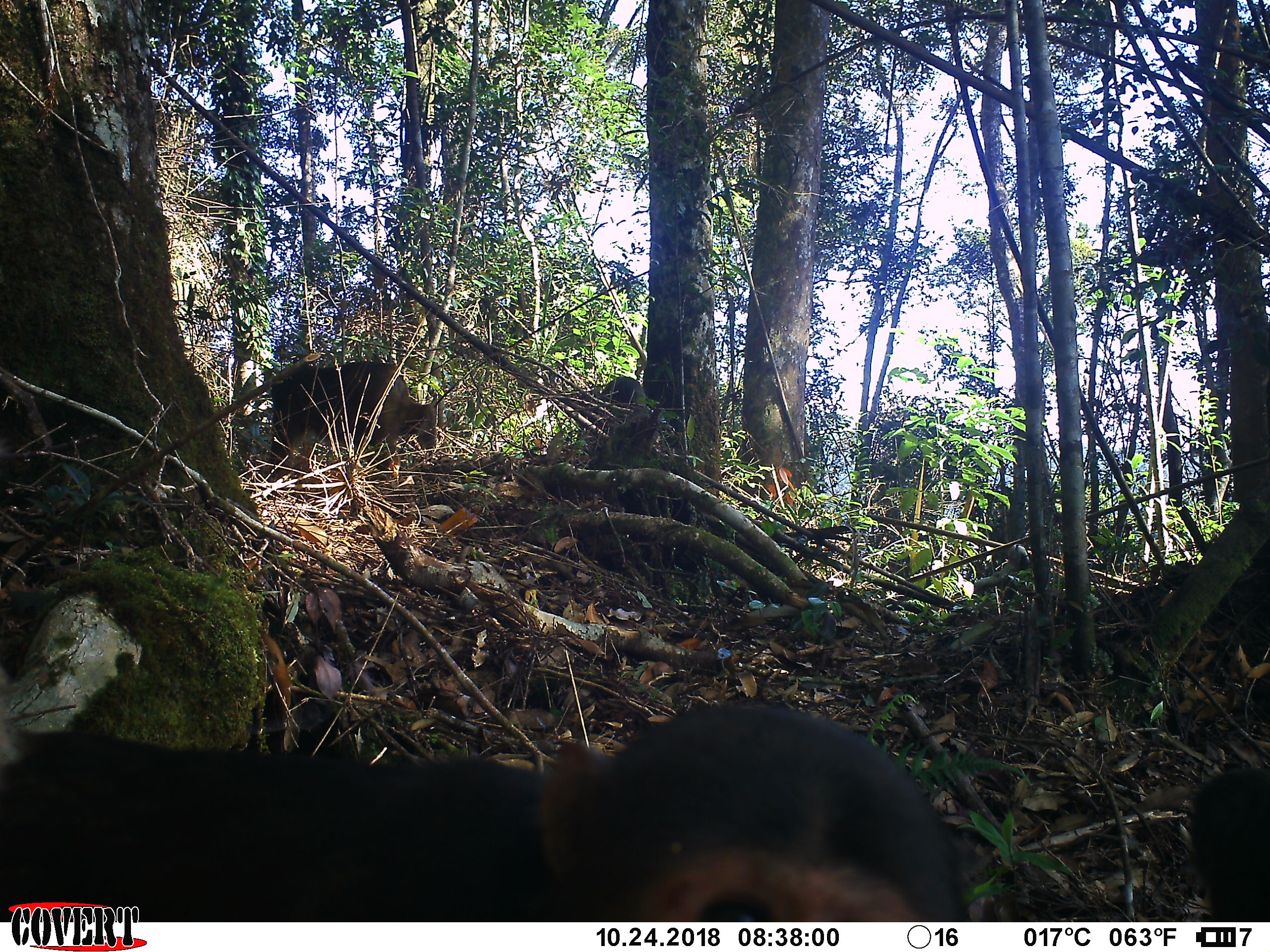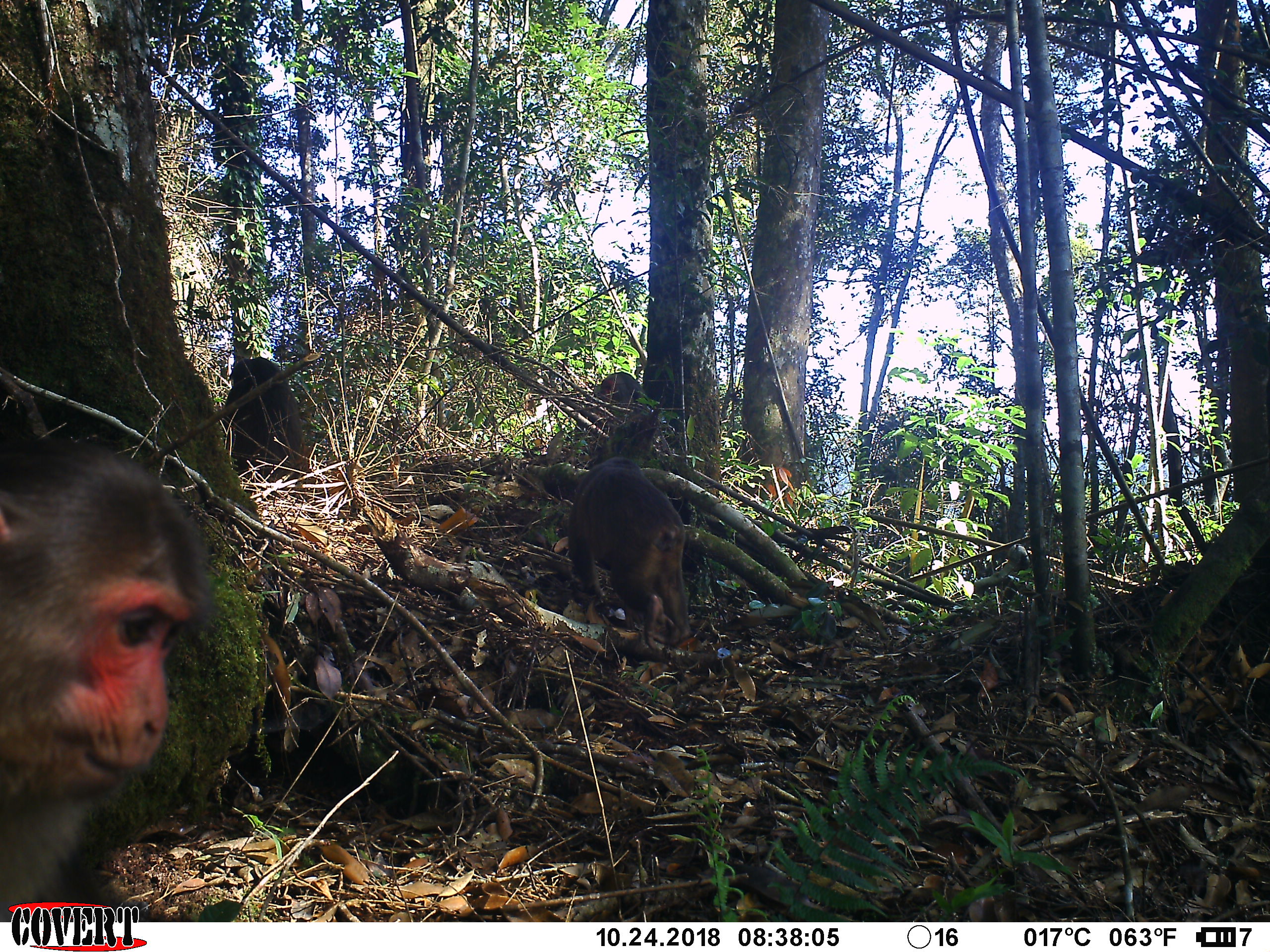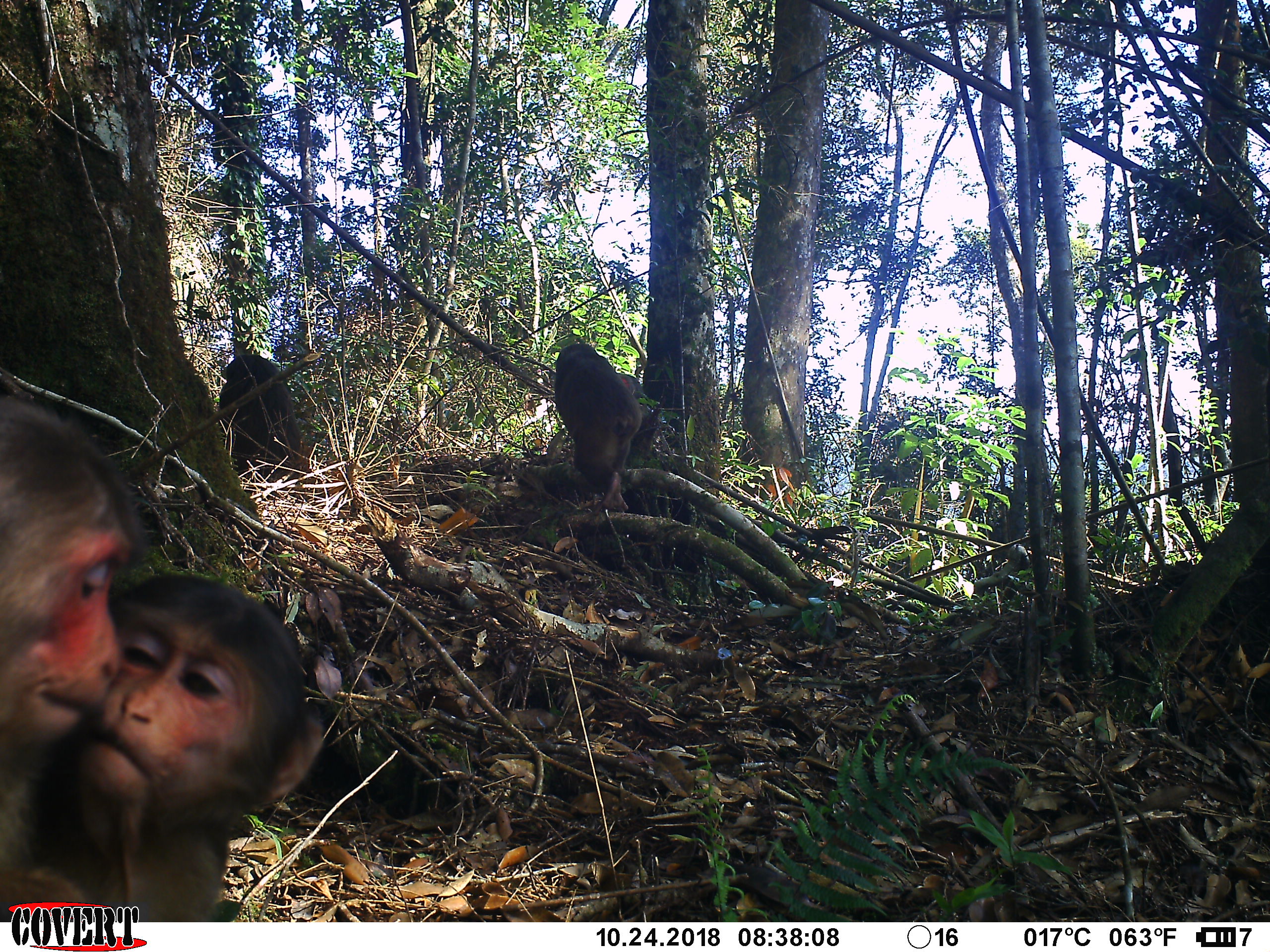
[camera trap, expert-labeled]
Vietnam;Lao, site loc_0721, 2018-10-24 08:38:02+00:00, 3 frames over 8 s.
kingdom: Animalia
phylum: Chordata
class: Mammalia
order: Primates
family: Cercopithecidae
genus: Macaca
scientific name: Macaca arctoides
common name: stump-tailed macaque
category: stump tailed macaque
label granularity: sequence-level